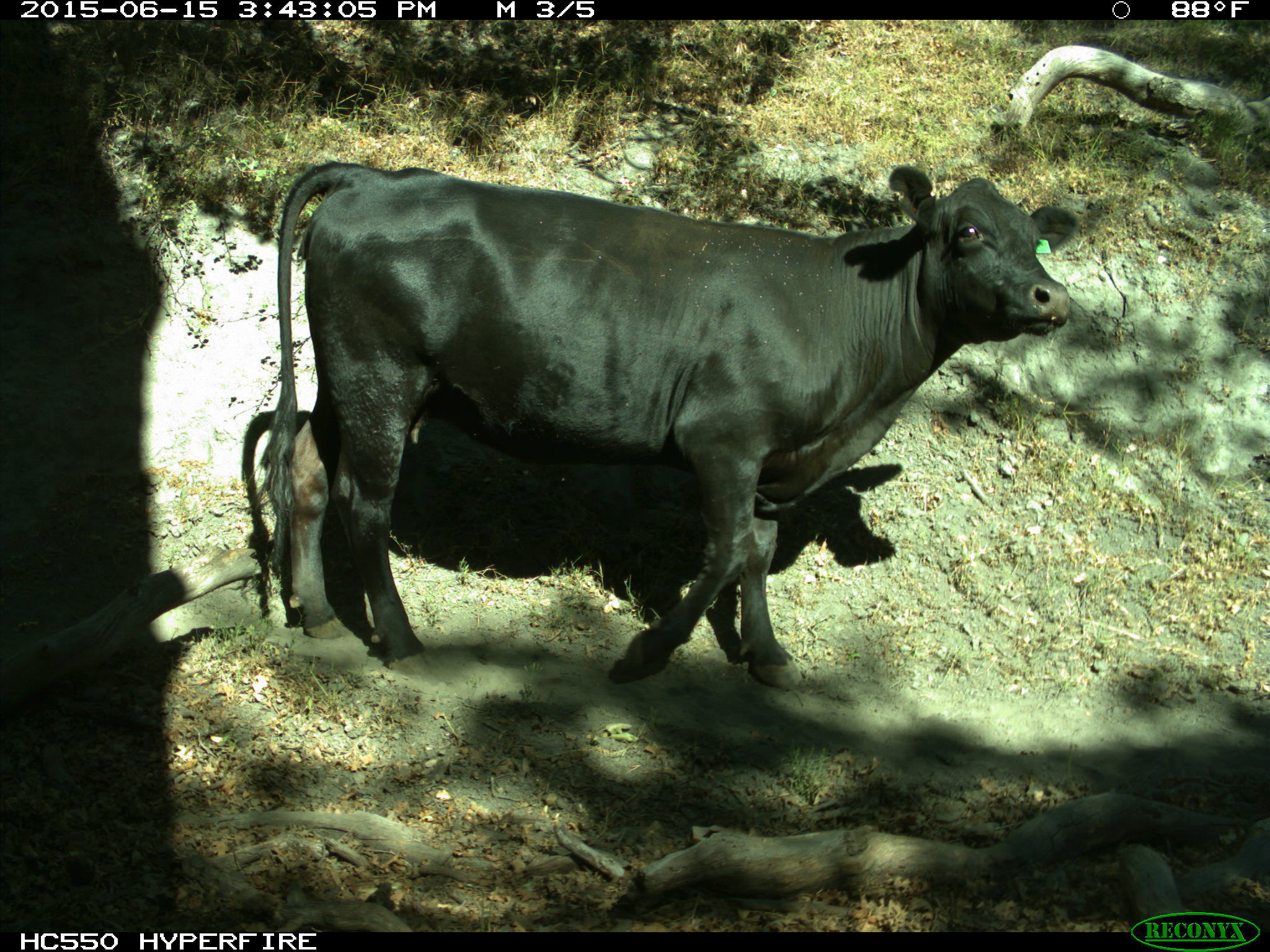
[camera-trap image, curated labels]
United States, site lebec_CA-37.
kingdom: Animalia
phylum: Chordata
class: Mammalia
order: Artiodactyla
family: Bovidae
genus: Bos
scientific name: Bos taurus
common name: domestic cow